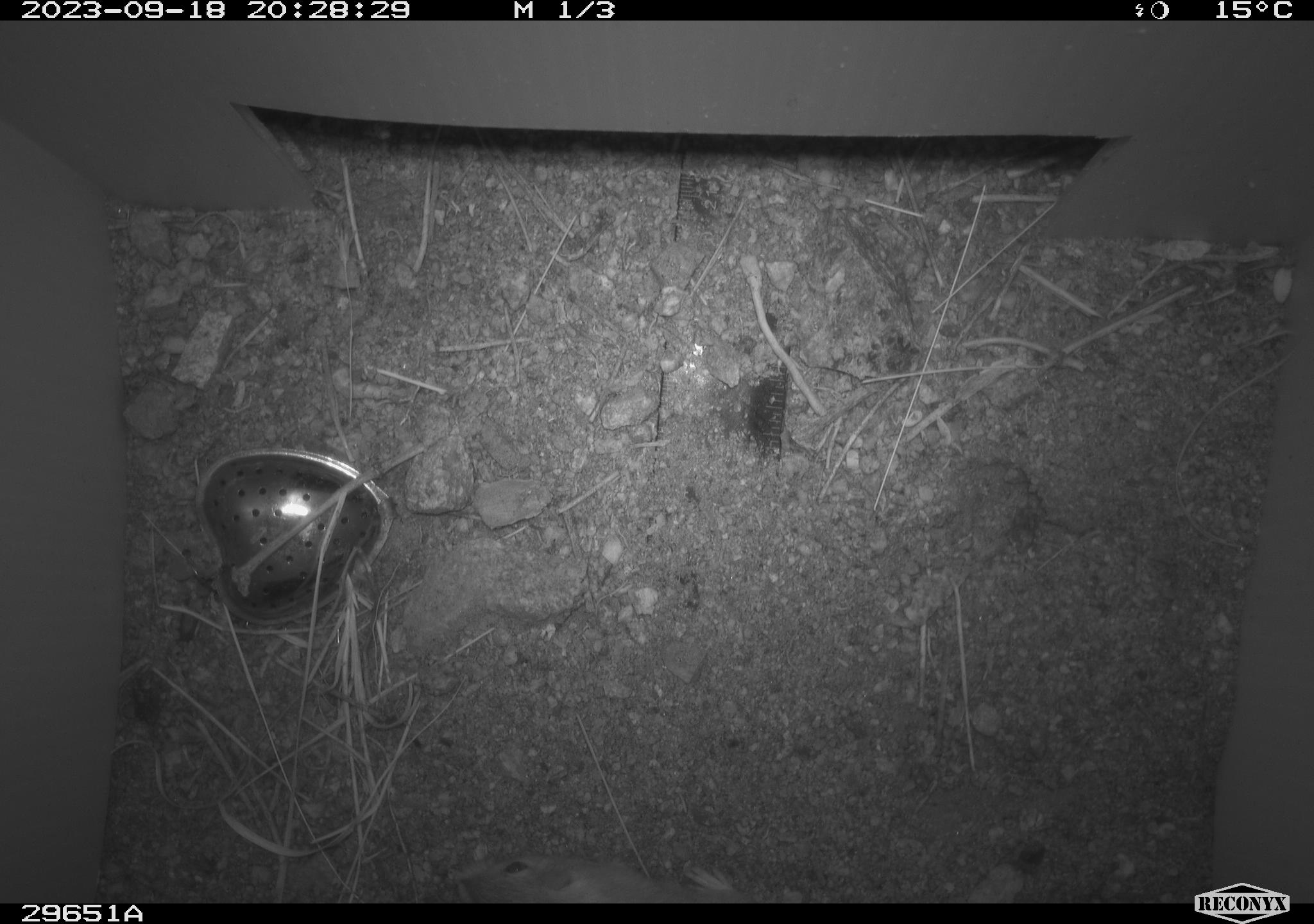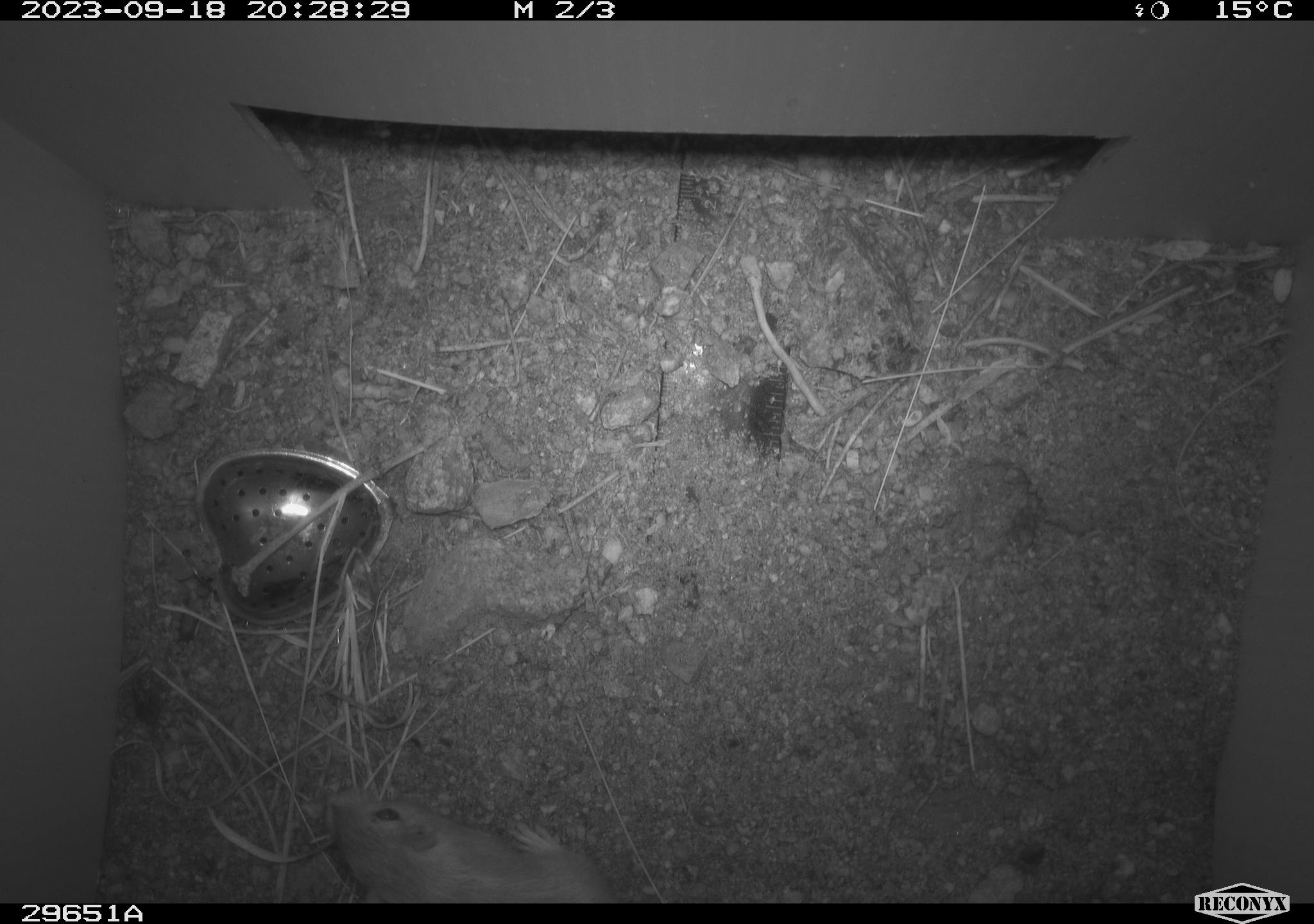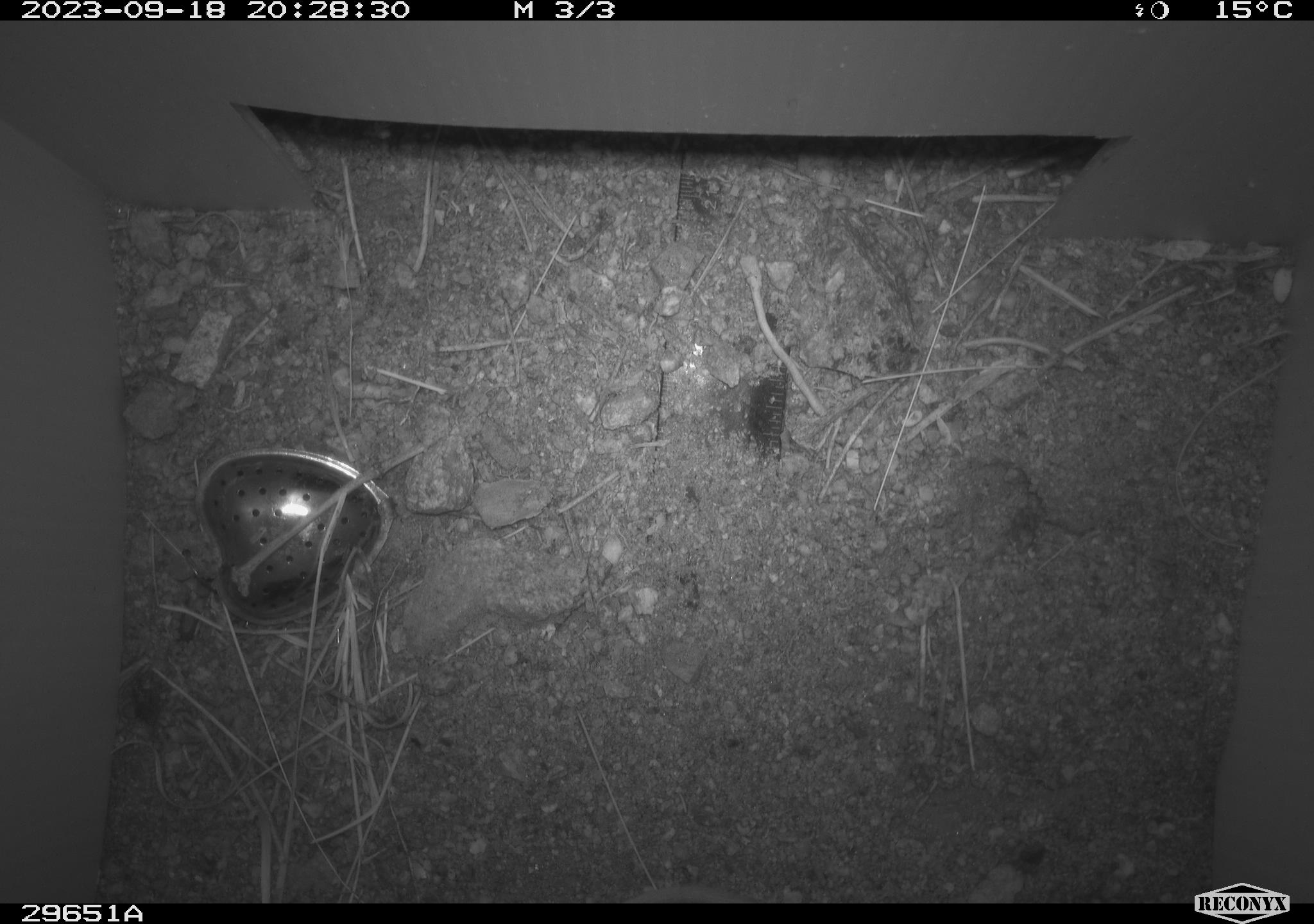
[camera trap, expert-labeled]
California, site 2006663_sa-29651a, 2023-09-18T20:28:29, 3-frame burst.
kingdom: Animalia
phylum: Chordata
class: Mammalia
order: Rodentia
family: Cricetidae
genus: Neotoma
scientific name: Neotoma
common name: pack rat or woodrat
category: neotoma species